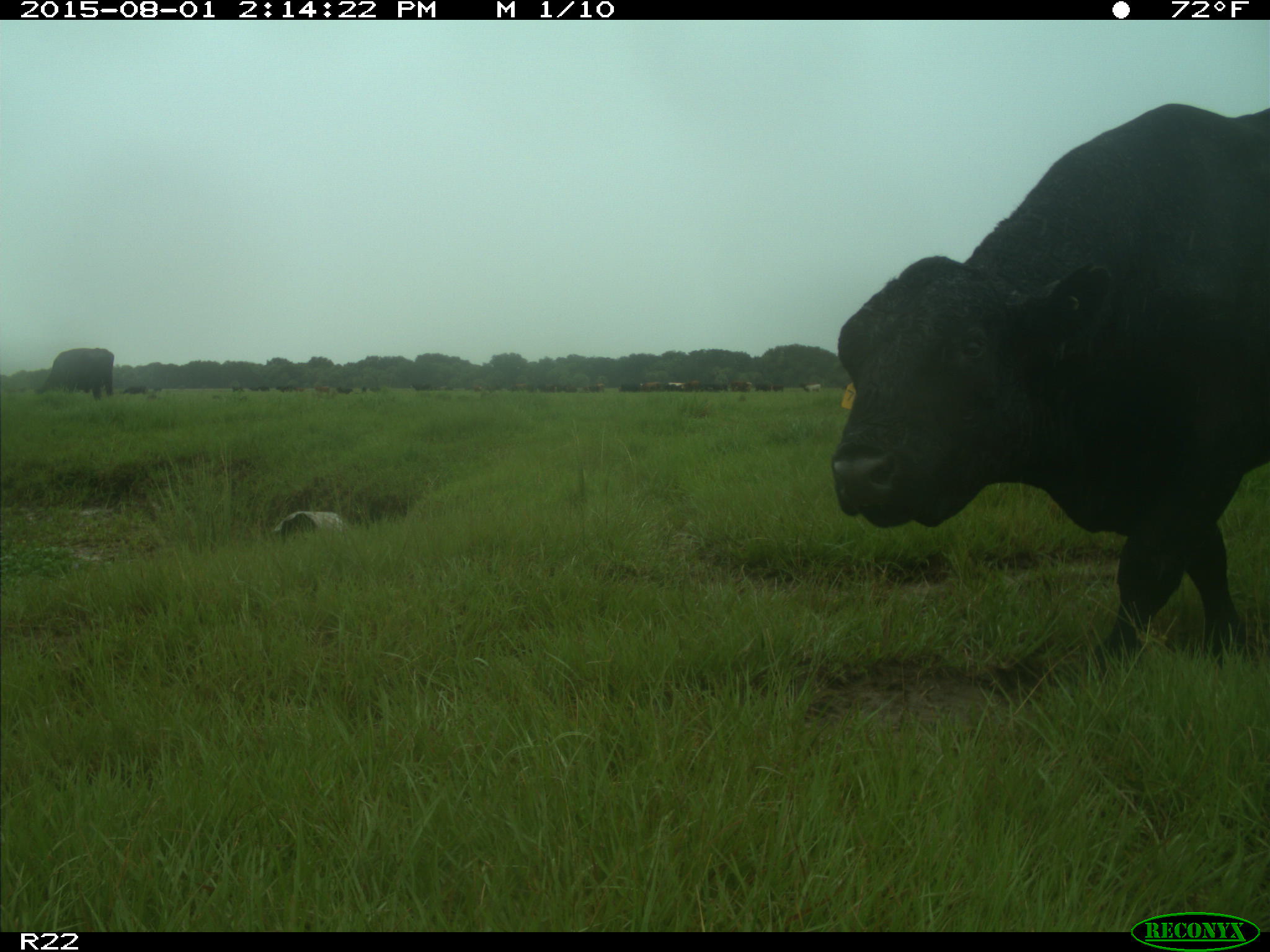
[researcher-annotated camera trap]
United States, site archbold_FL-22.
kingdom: Animalia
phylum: Chordata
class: Mammalia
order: Artiodactyla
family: Bovidae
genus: Bos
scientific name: Bos taurus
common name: domestic cow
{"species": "Bos taurus (domestic cow)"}